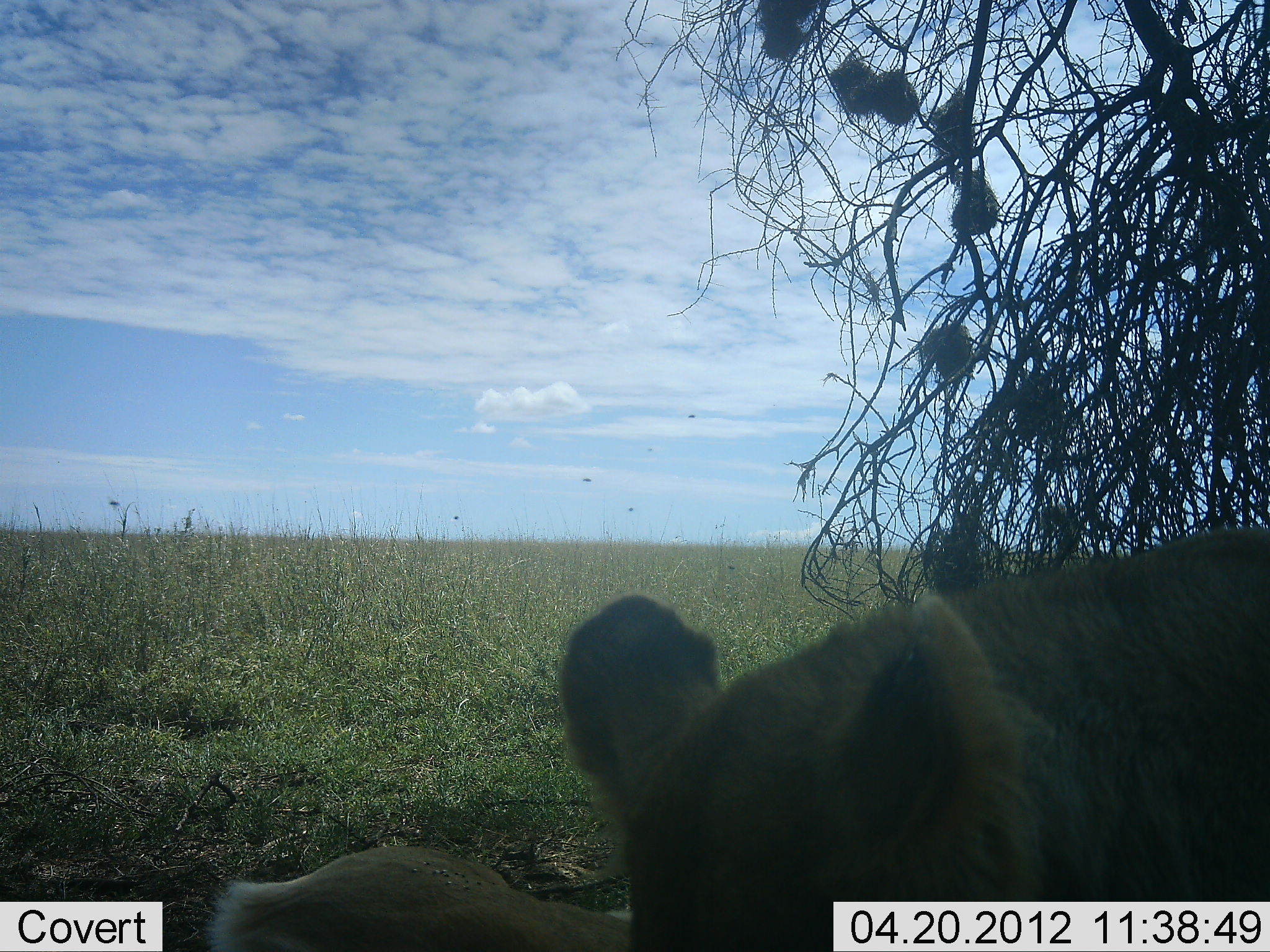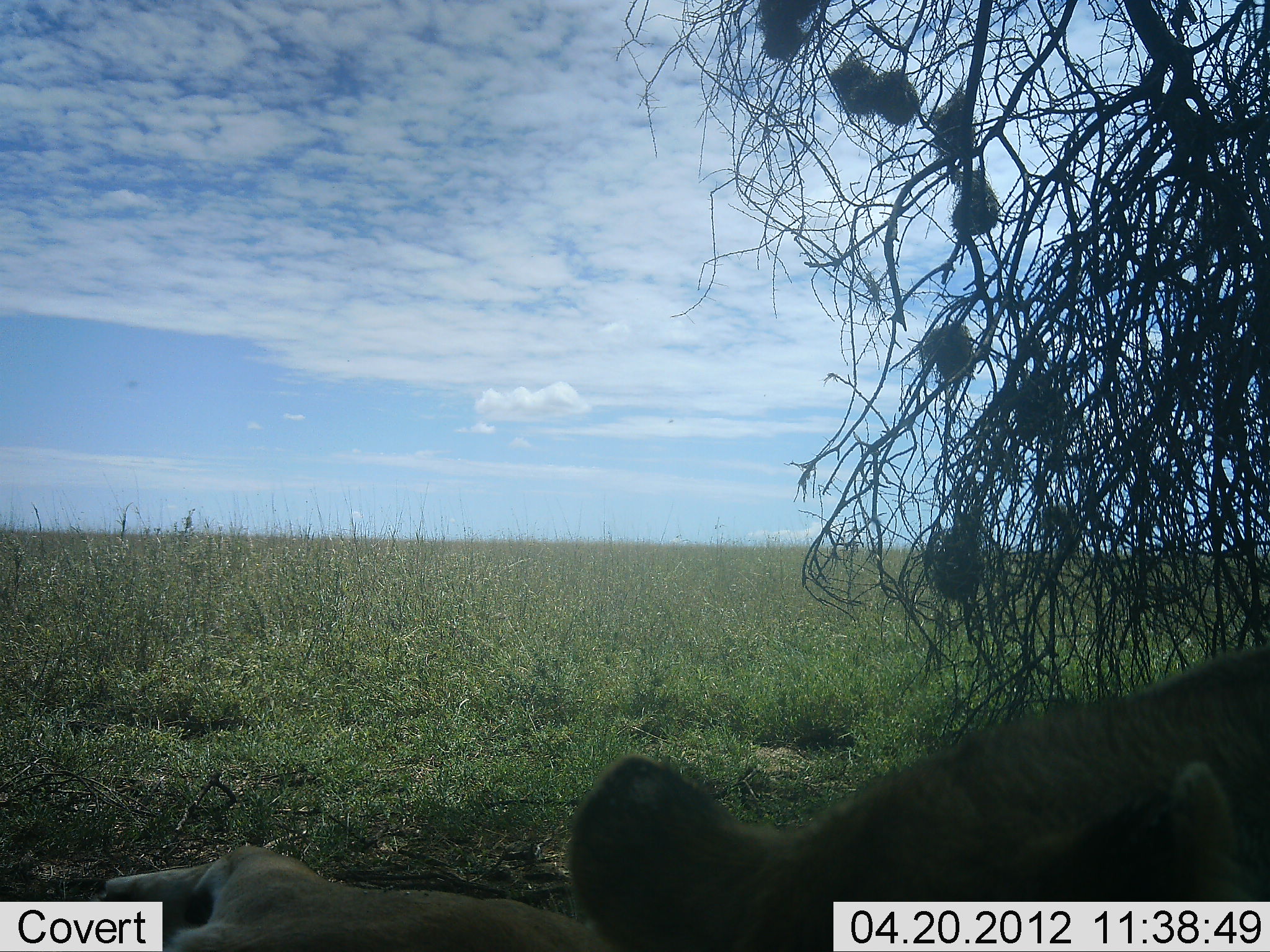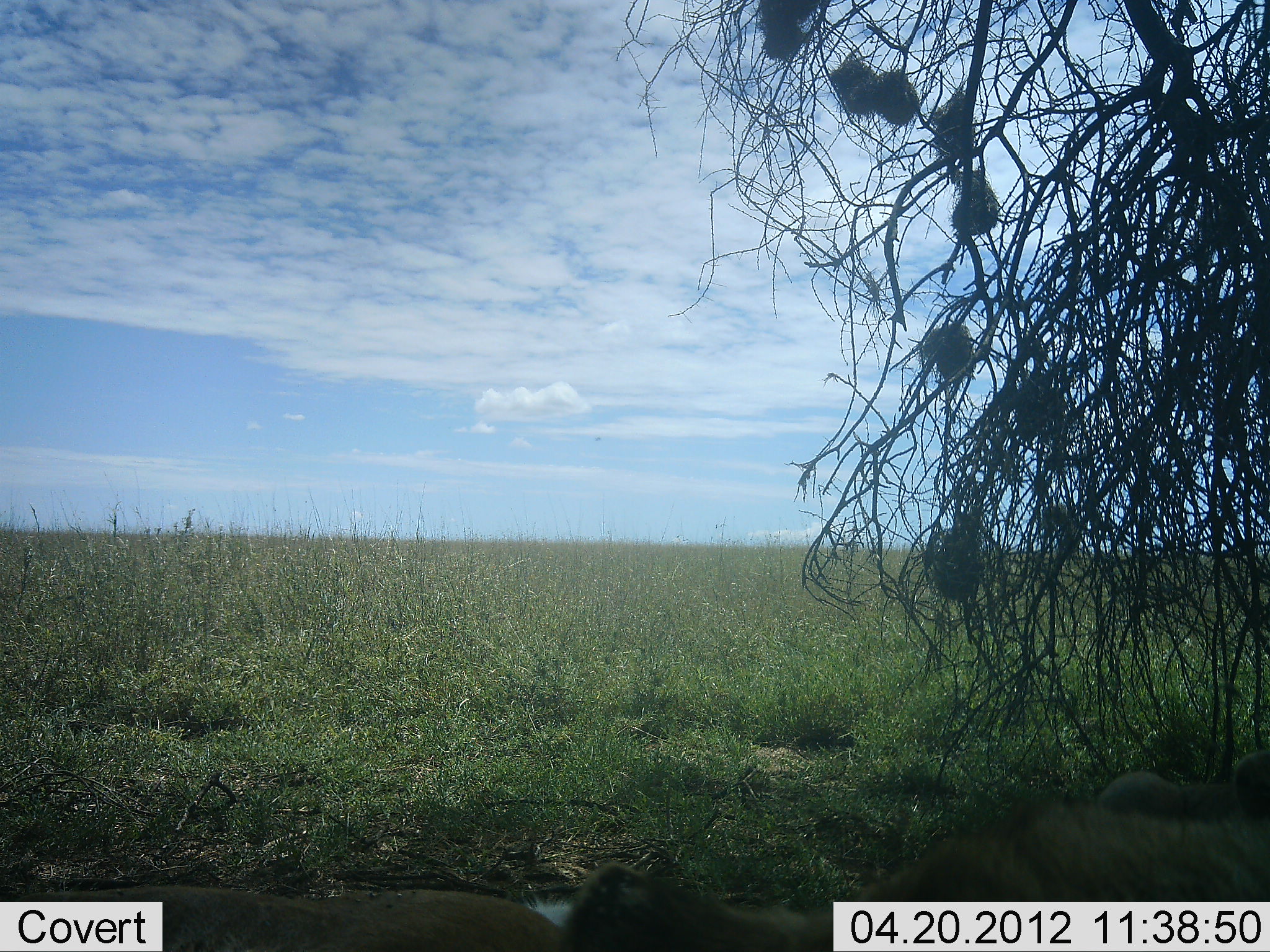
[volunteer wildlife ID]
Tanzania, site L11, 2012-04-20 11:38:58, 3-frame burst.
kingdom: Animalia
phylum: Chordata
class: Mammalia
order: Carnivora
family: Felidae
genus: Panthera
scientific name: Panthera leo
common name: lion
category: lionfemale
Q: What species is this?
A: Lionfemale (lion) (Panthera leo).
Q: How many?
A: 2.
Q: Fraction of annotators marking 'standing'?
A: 36%.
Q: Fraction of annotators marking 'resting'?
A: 71%.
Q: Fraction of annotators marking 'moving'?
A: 0%.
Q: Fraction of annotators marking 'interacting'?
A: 0%.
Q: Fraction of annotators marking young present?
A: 7%.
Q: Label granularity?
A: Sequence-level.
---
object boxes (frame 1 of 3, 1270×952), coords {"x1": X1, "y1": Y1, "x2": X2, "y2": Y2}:
animal: {"x1": 555, "y1": 527, "x2": 1270, "y2": 952}; {"x1": 205, "y1": 844, "x2": 631, "y2": 952}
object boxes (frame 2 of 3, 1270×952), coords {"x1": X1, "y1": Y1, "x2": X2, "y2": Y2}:
animal: {"x1": 564, "y1": 640, "x2": 1270, "y2": 952}; {"x1": 100, "y1": 844, "x2": 612, "y2": 952}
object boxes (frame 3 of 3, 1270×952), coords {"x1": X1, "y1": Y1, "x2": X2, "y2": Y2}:
animal: {"x1": 564, "y1": 747, "x2": 1270, "y2": 952}; {"x1": 10, "y1": 883, "x2": 565, "y2": 952}